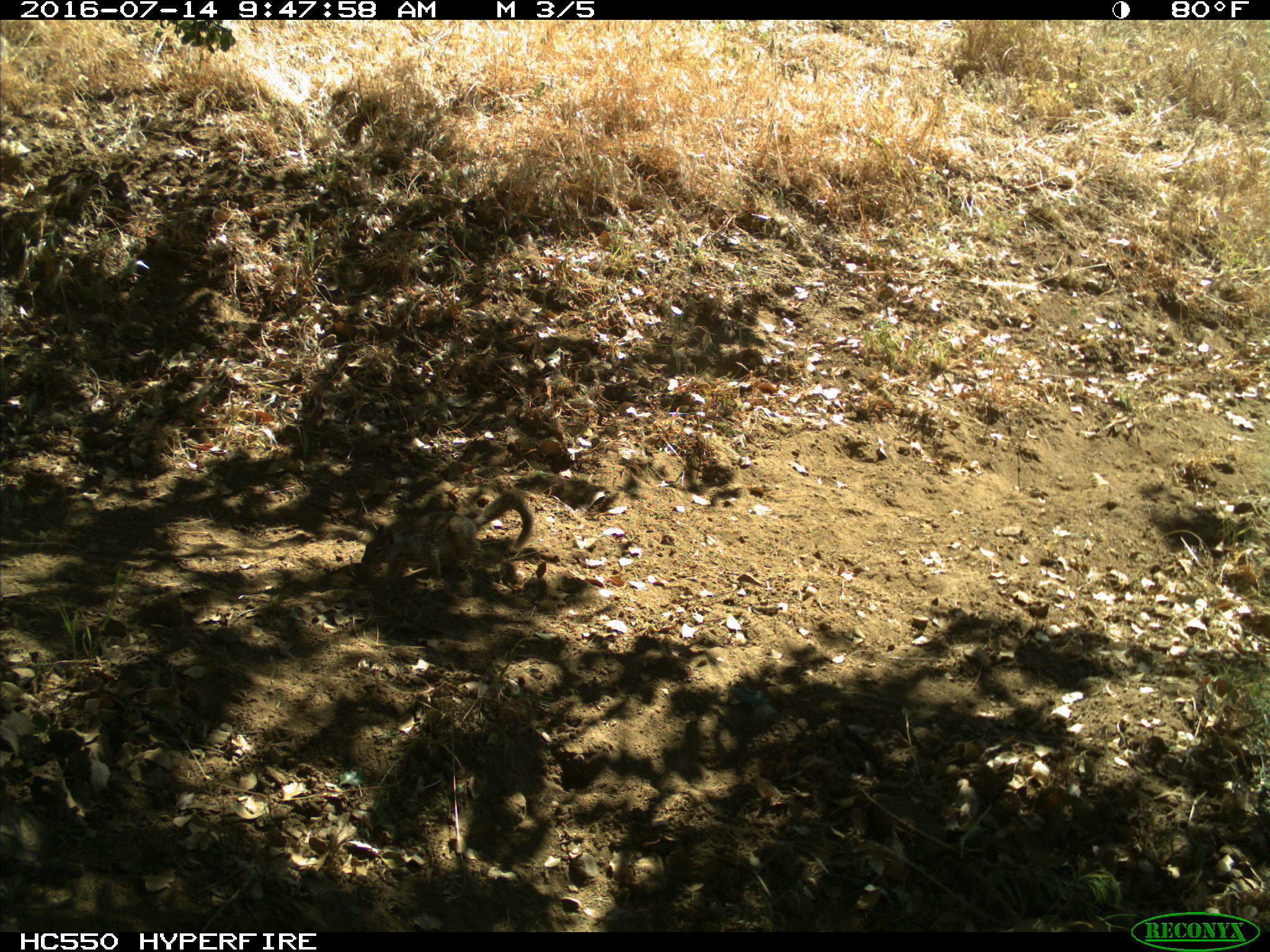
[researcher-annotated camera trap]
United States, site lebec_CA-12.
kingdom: Animalia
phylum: Chordata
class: Mammalia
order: Rodentia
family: Sciuridae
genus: Otospermophilus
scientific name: Otospermophilus beecheyi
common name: california ground squirrel